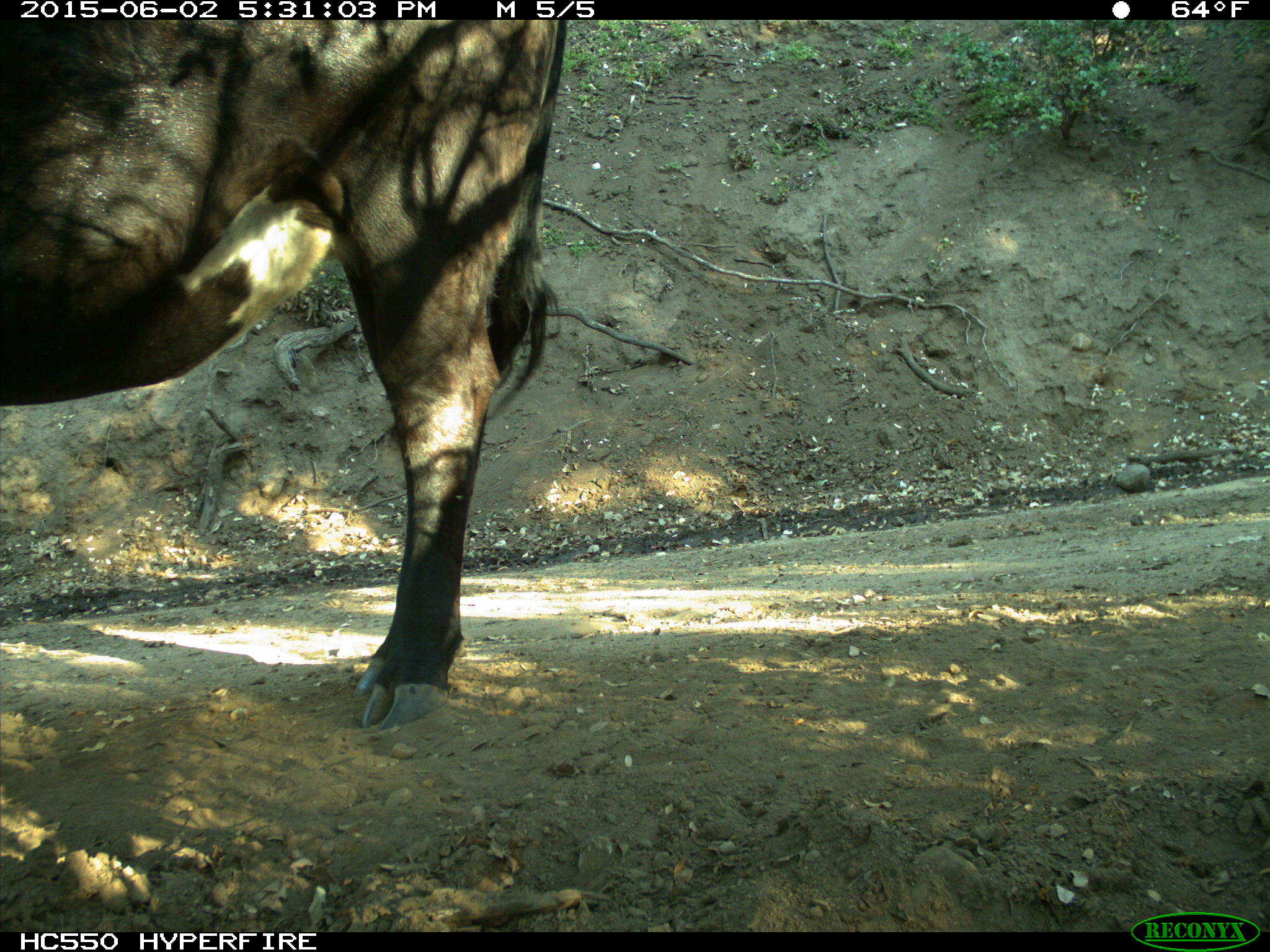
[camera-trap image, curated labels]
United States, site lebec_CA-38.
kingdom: Animalia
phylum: Chordata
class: Mammalia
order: Artiodactyla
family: Bovidae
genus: Bos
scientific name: Bos taurus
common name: domestic cow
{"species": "Bos taurus (domestic cow)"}